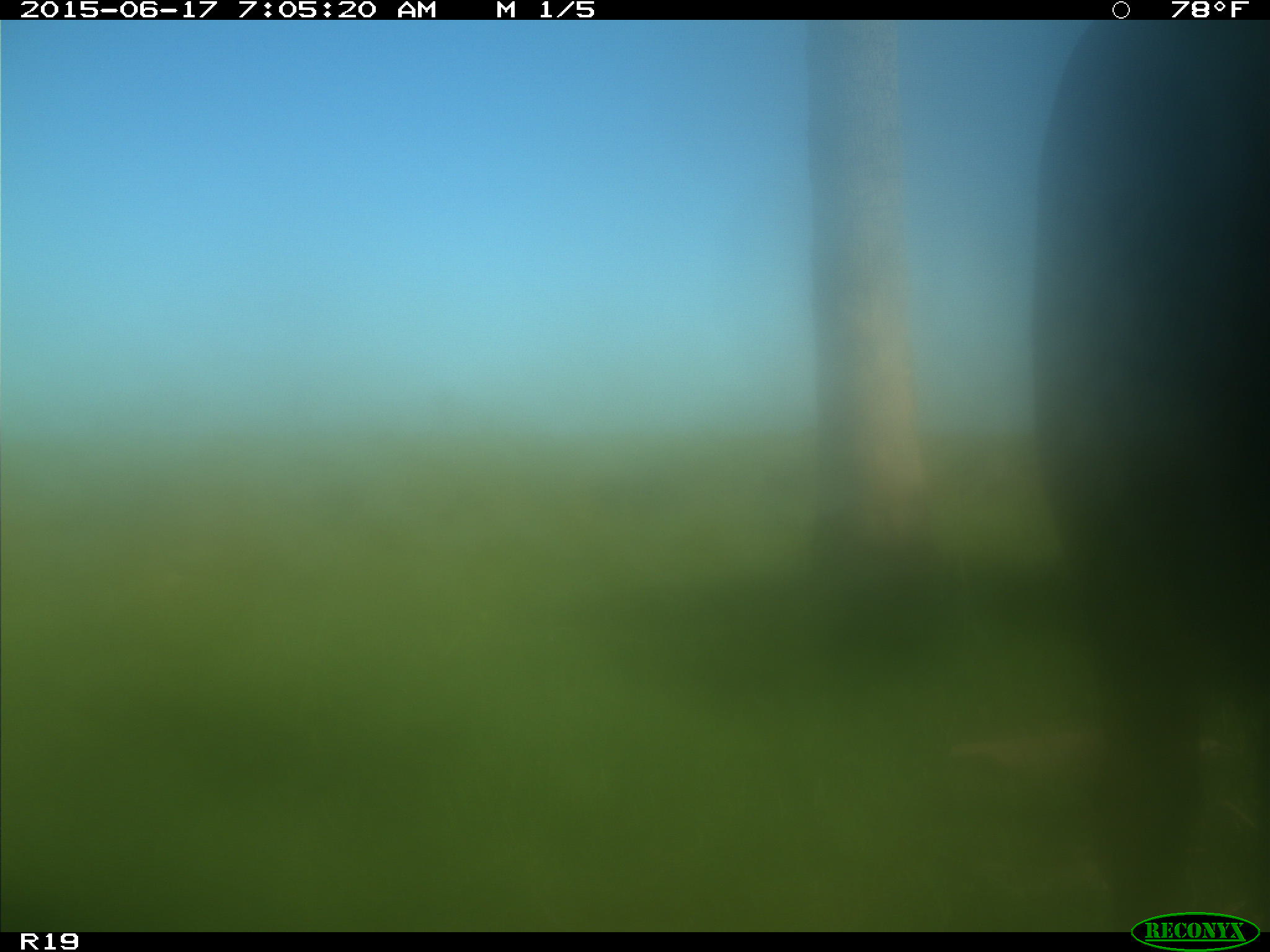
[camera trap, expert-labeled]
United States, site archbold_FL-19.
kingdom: Animalia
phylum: Chordata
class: Mammalia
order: Artiodactyla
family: Bovidae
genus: Bos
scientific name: Bos taurus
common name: domestic cow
Bos taurus (domestic cow).